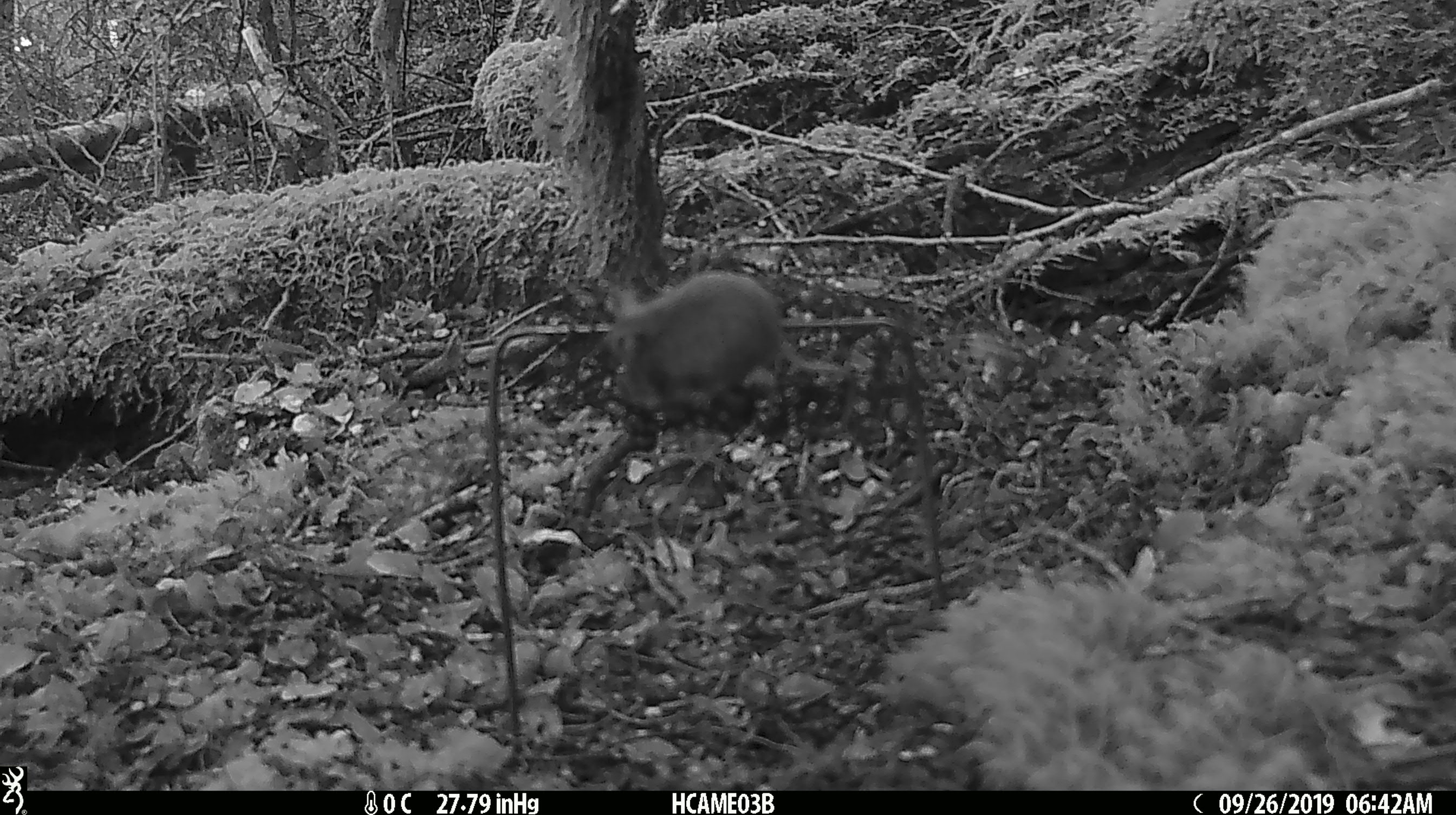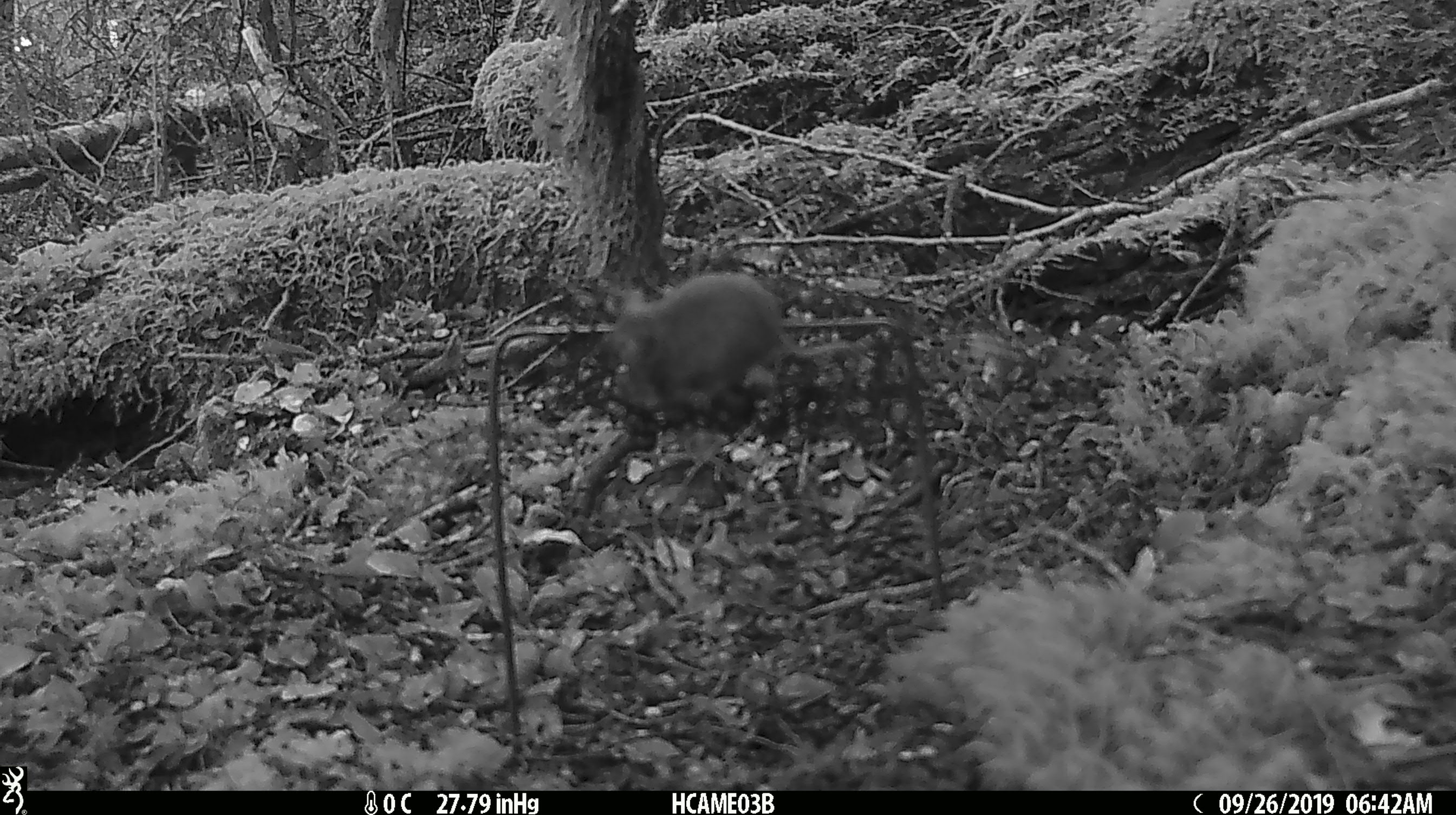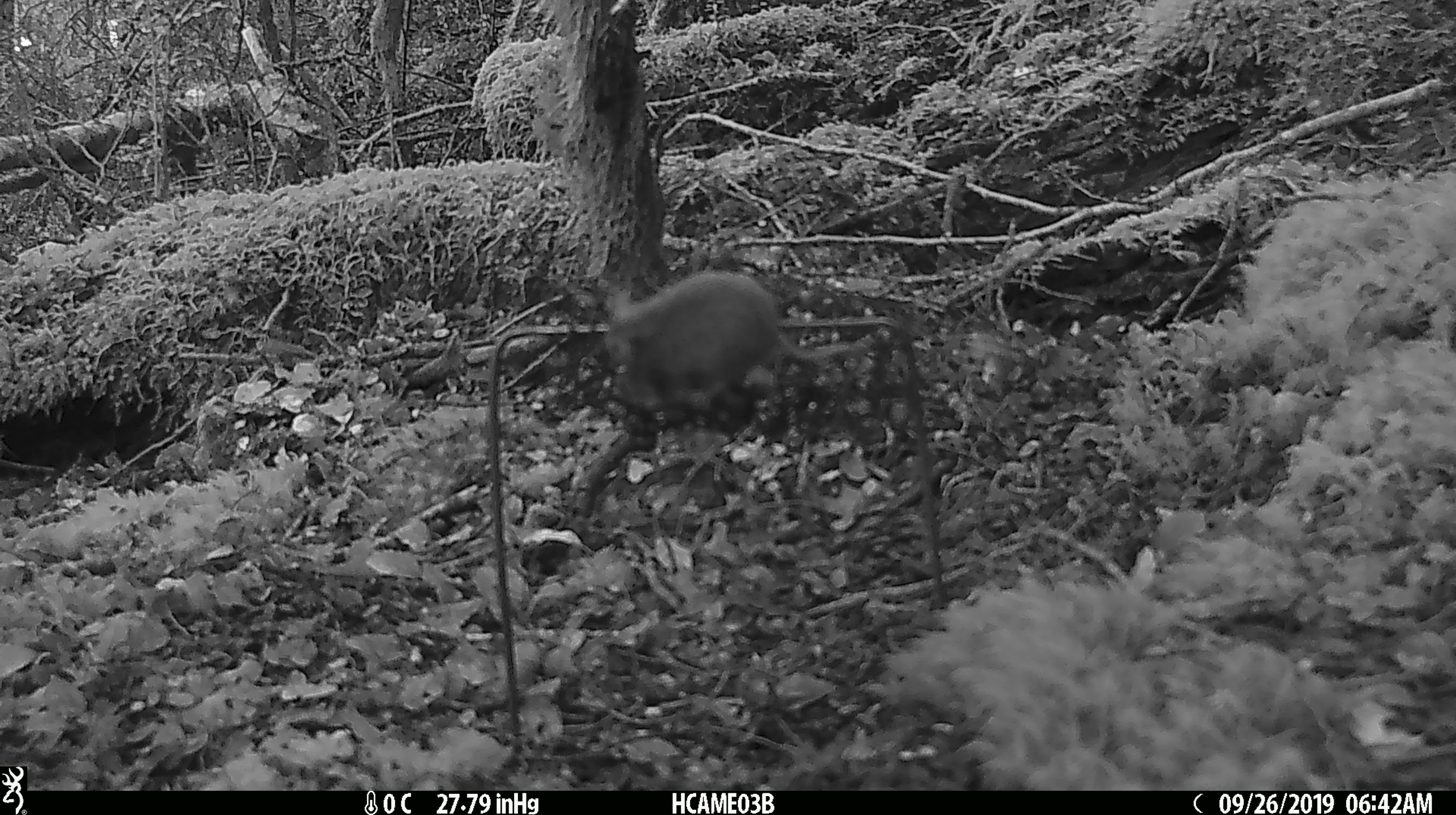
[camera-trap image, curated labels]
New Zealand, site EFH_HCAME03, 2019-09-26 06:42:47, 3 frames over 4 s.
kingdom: Animalia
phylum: Chordata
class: Mammalia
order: Rodentia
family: Muridae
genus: Mus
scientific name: Mus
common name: mouse